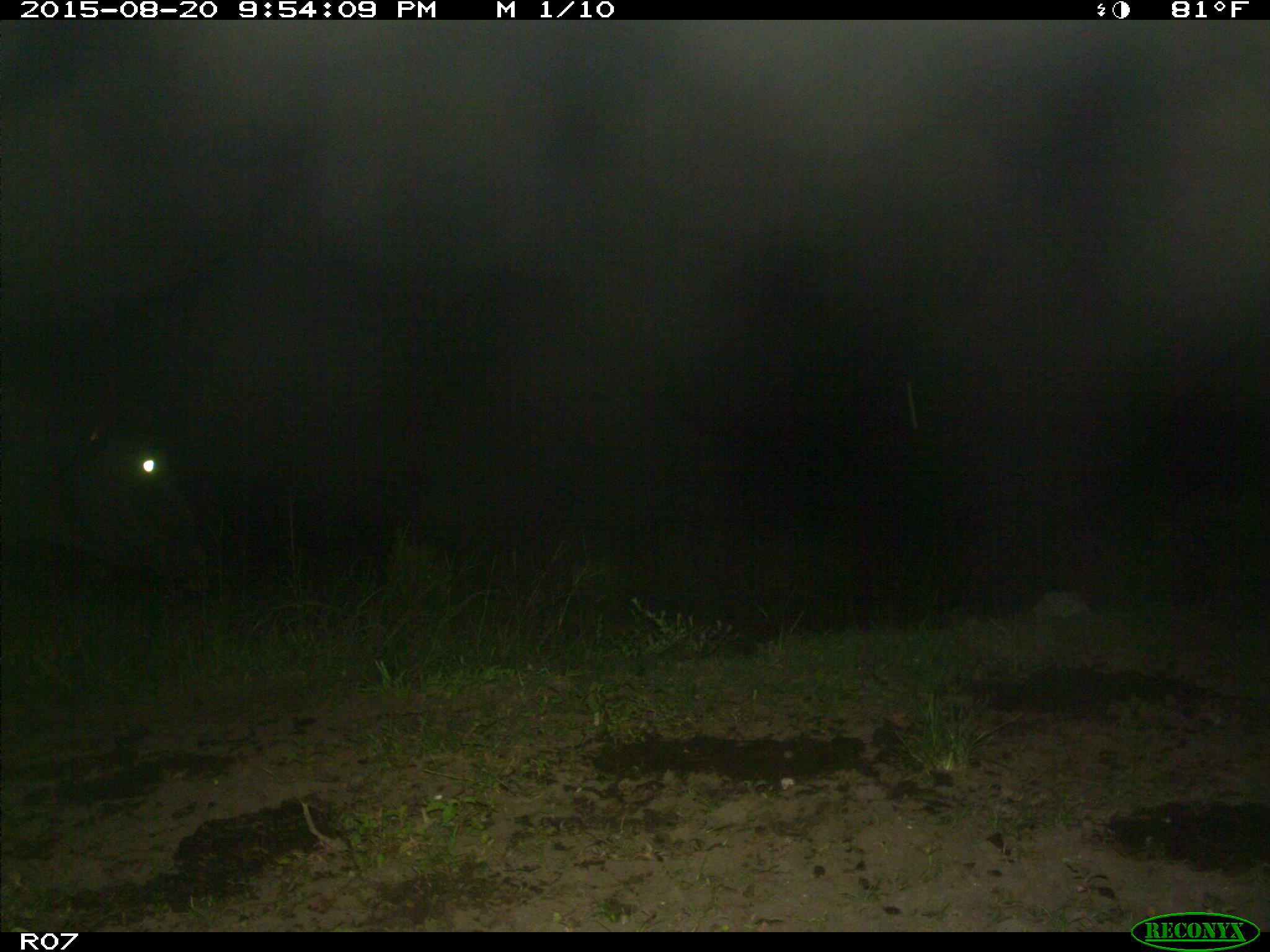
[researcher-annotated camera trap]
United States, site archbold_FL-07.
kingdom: Animalia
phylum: Chordata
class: Mammalia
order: Artiodactyla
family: Bovidae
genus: Bos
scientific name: Bos taurus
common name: domestic cow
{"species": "Bos taurus (domestic cow)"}